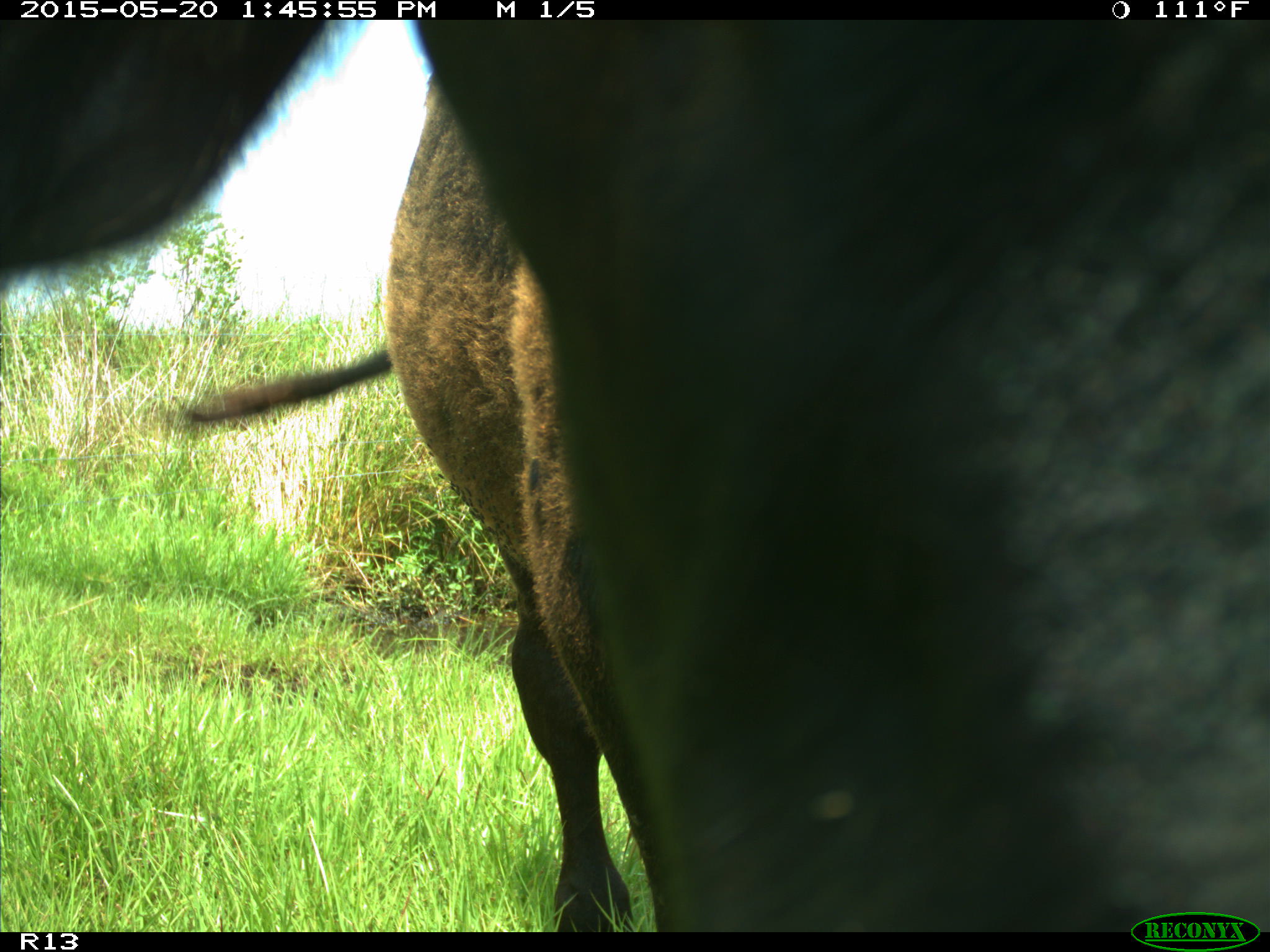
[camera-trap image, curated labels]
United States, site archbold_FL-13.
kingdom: Animalia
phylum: Chordata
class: Mammalia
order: Artiodactyla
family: Bovidae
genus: Bos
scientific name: Bos taurus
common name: domestic cow